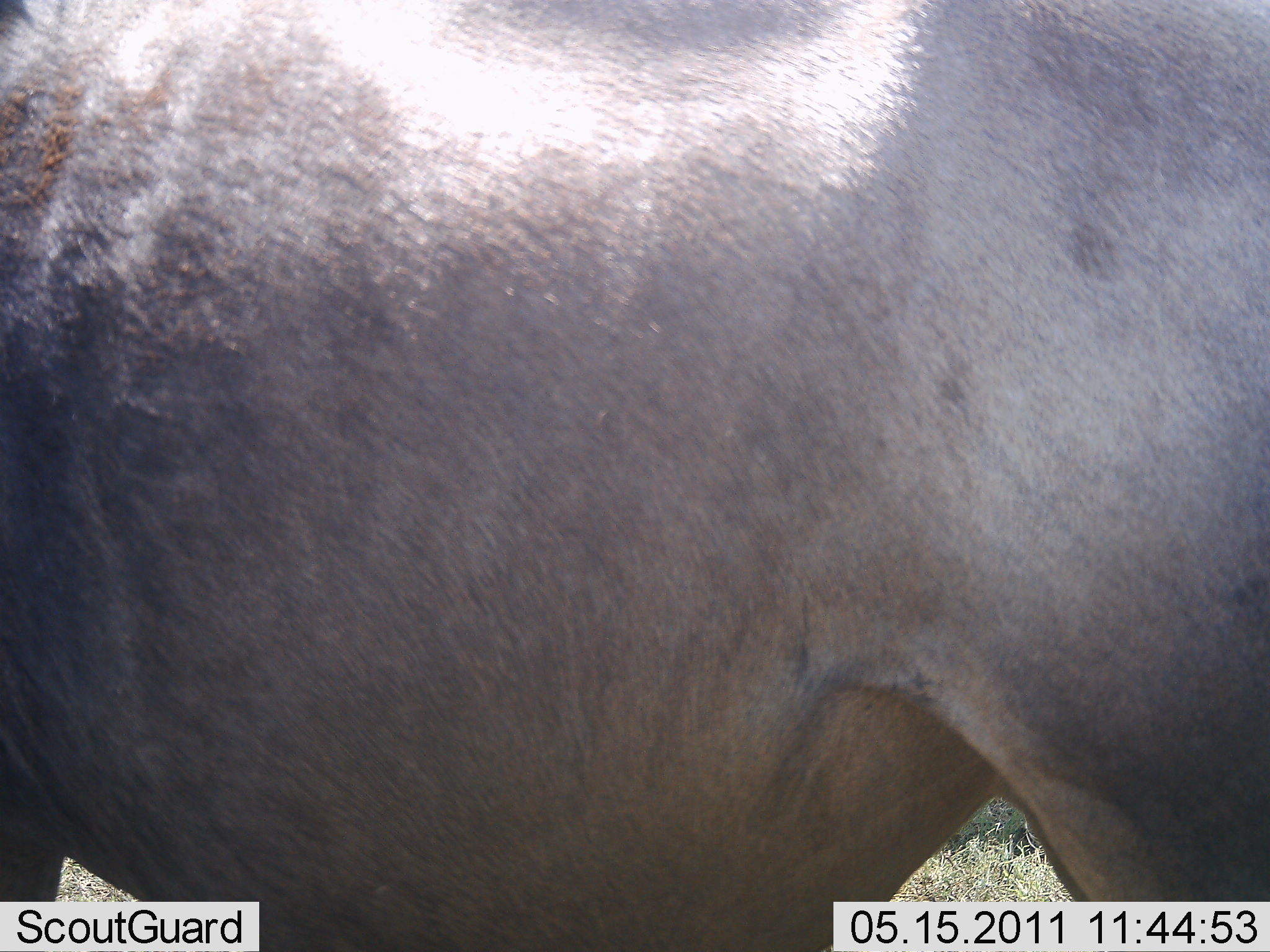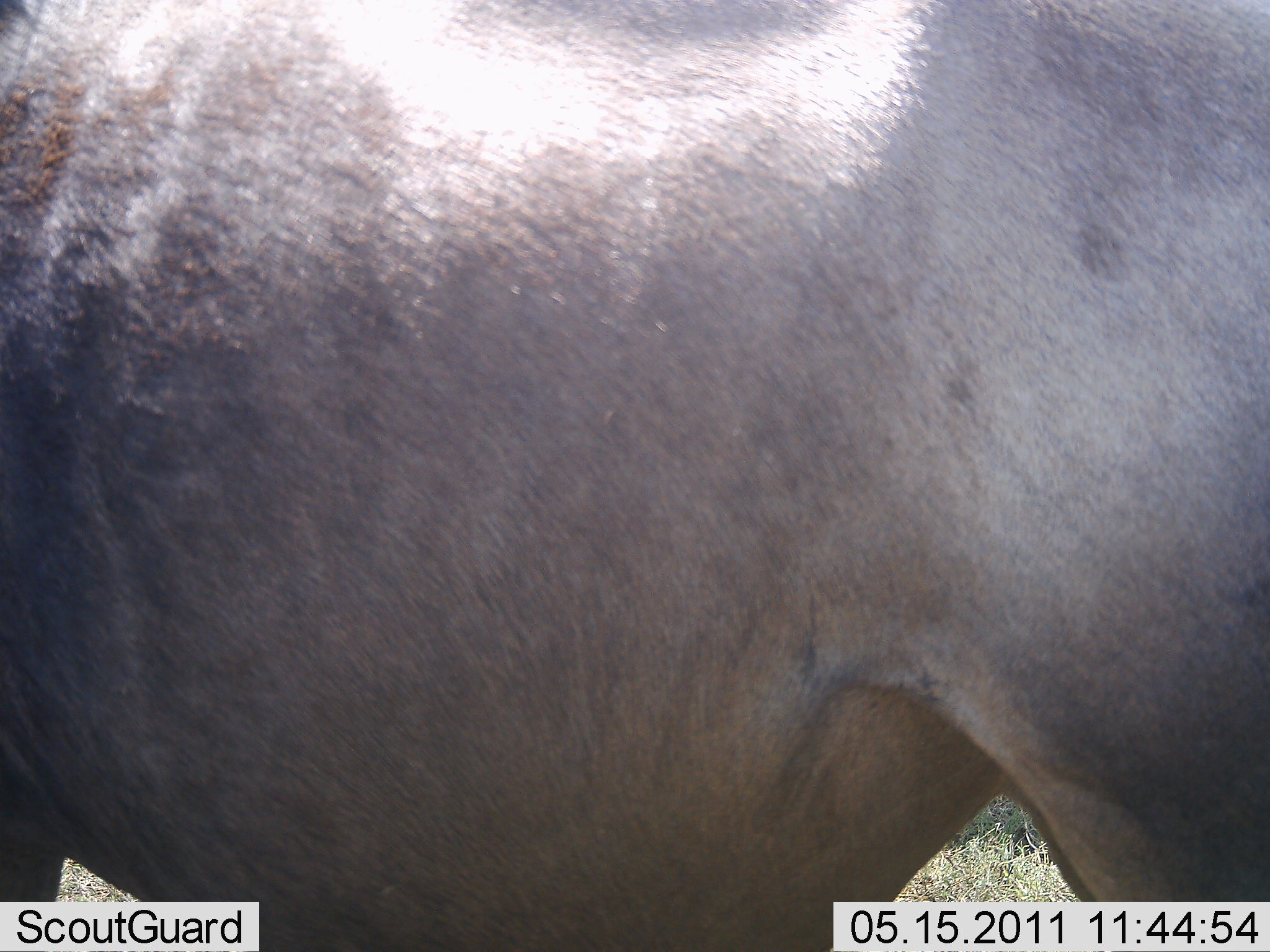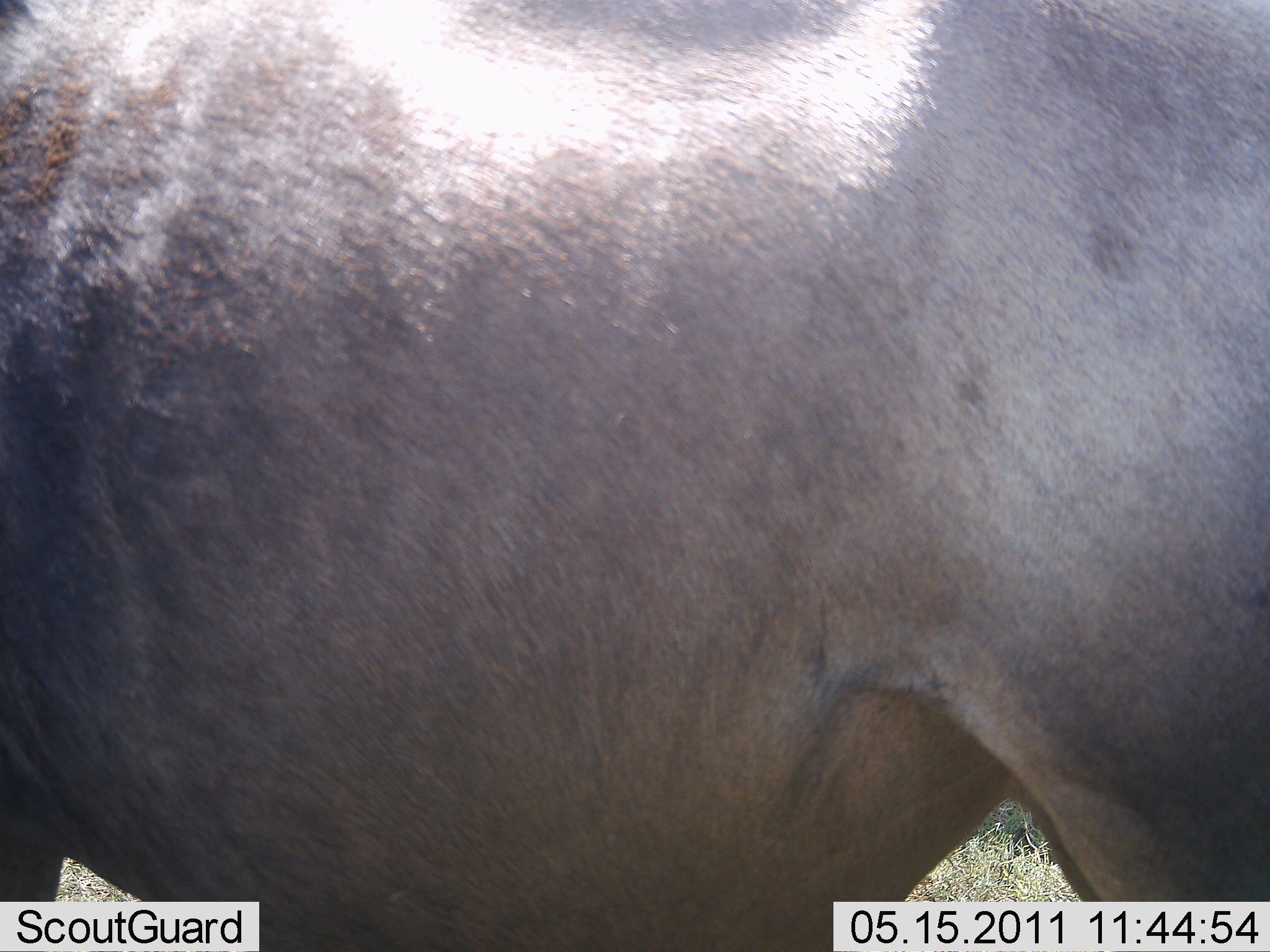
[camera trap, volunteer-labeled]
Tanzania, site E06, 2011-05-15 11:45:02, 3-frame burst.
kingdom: Animalia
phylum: Chordata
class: Mammalia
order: Artiodactyla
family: Bovidae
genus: Connochaetes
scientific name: Connochaetes taurinus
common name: blue wildebeest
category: wildebeest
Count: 1.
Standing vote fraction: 83%.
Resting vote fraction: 0%.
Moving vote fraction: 17%.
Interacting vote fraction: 0%.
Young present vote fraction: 0%.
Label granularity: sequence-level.